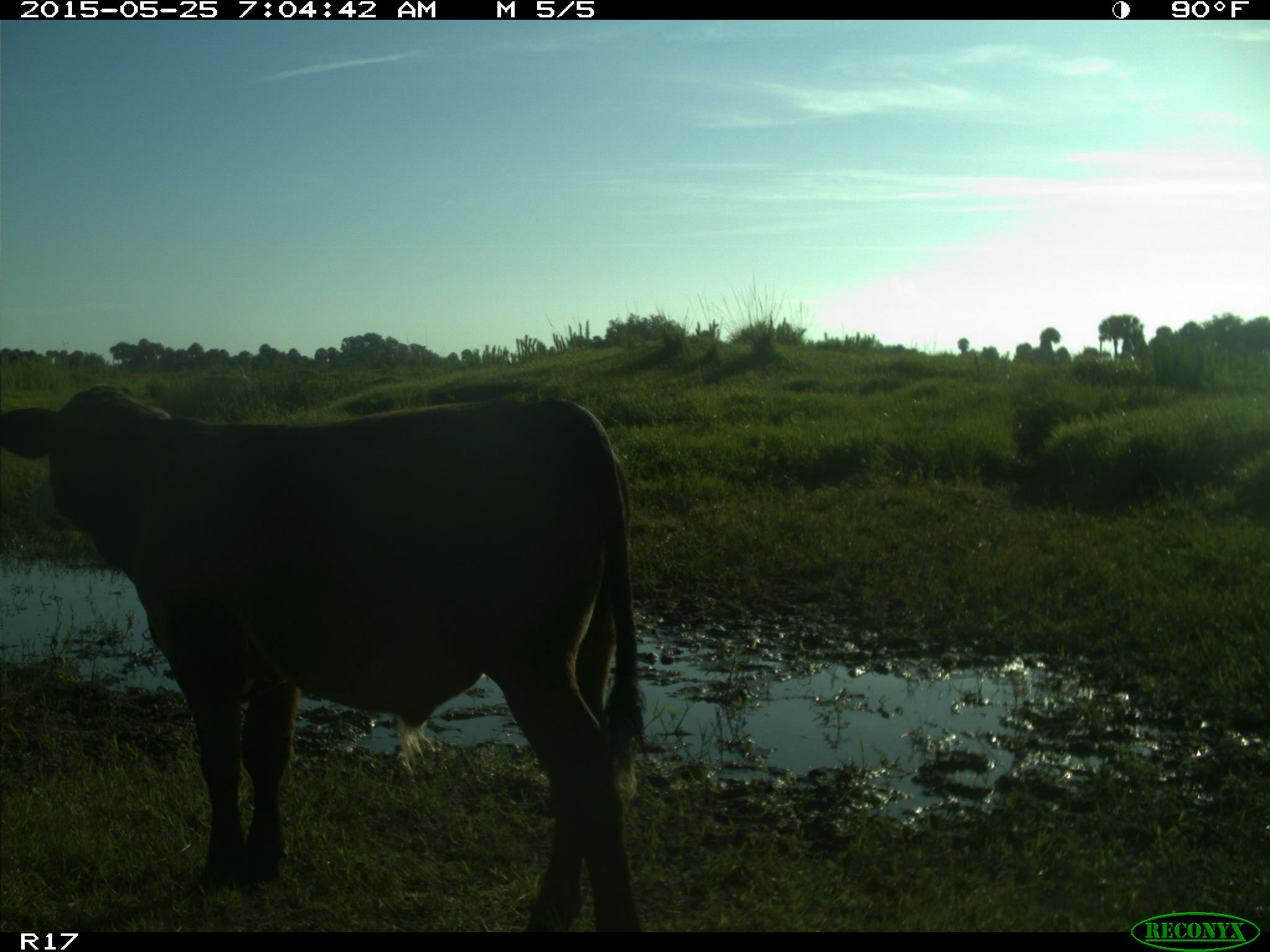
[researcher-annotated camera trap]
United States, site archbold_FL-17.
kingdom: Animalia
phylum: Chordata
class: Mammalia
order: Artiodactyla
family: Bovidae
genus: Bos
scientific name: Bos taurus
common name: domestic cow